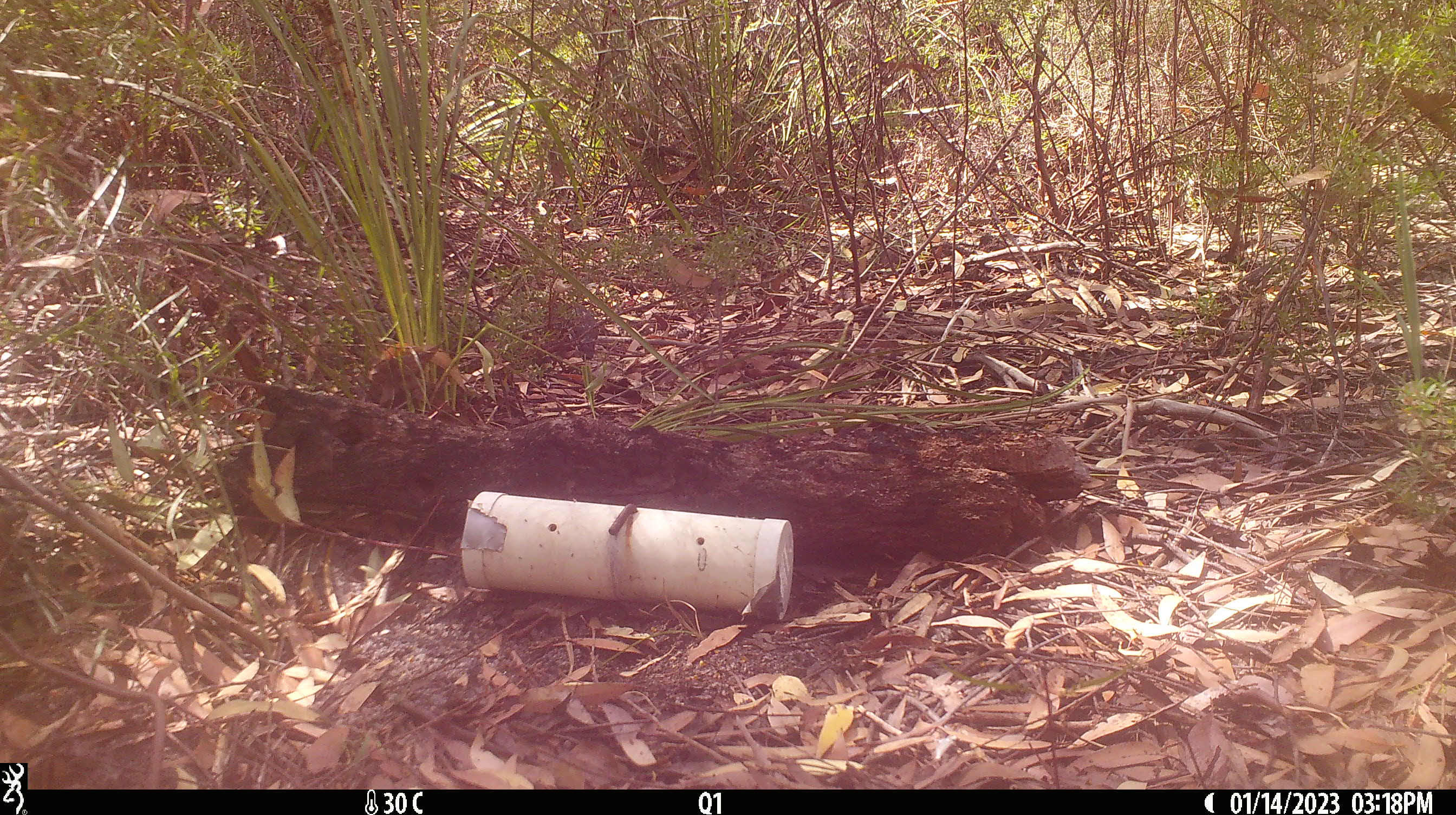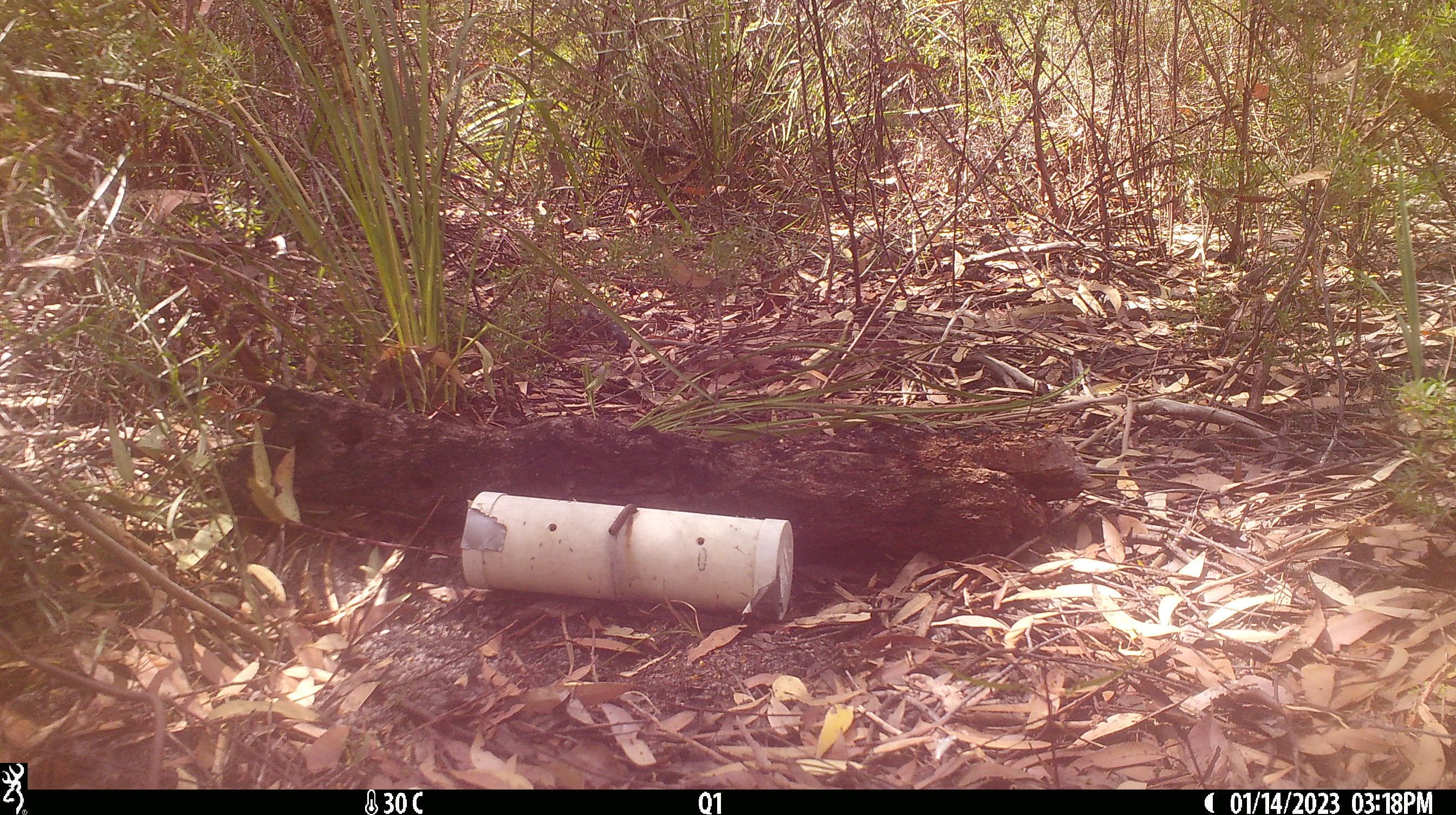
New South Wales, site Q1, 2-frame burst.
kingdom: Animalia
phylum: Chordata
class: Reptilia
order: Squamata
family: Varanidae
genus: Varanus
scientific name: Varanus varius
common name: lace monitor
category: goanna